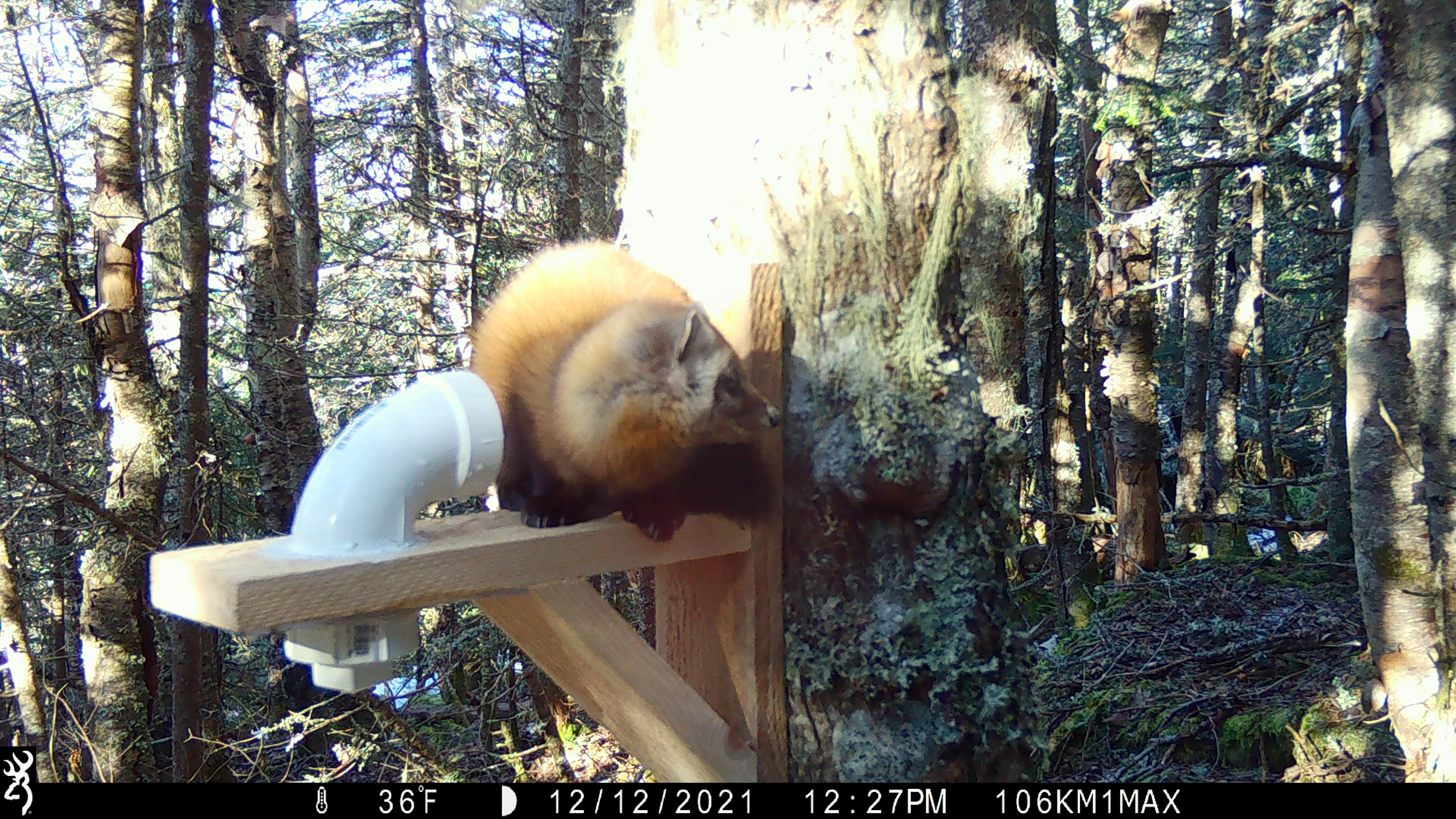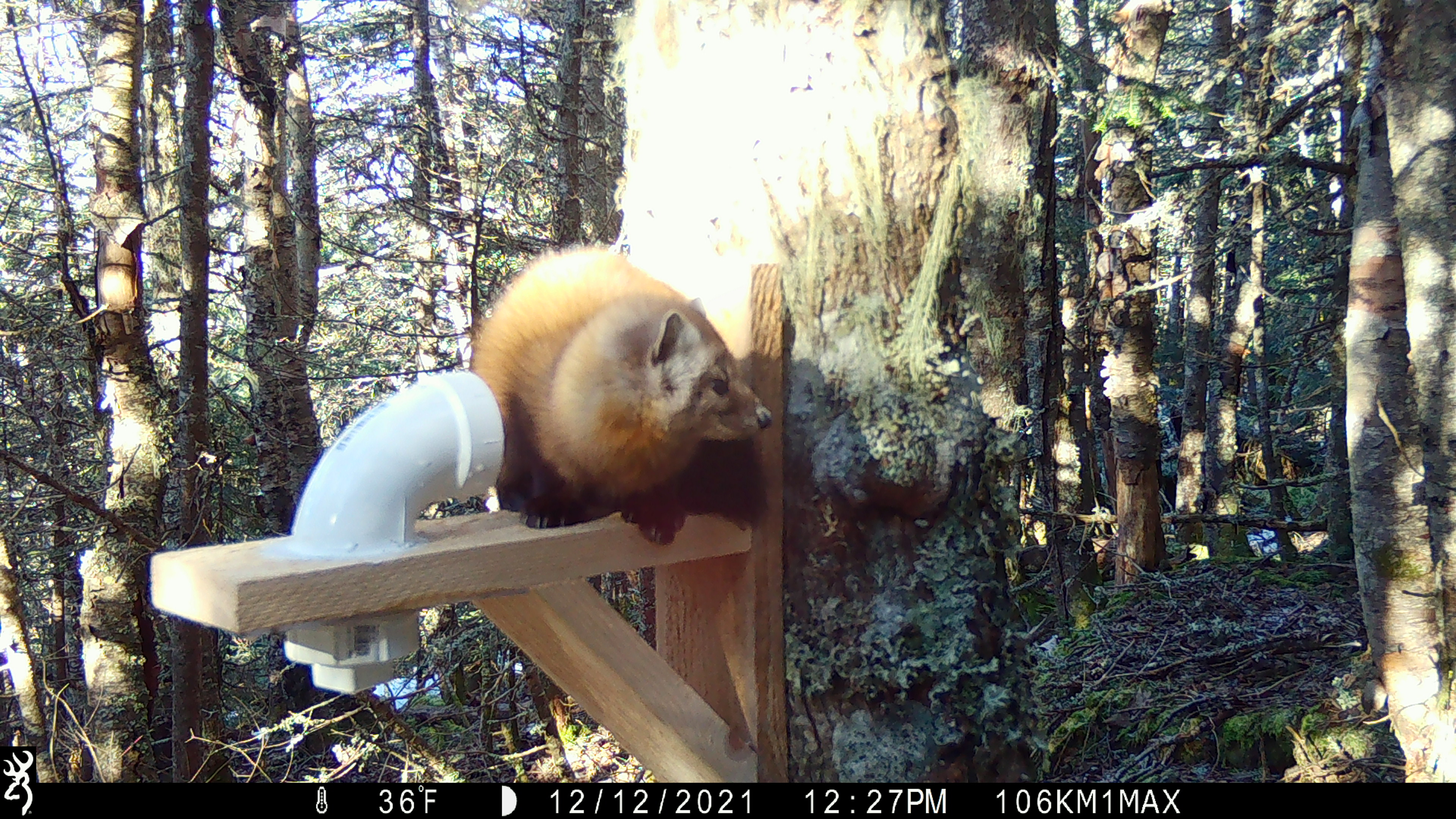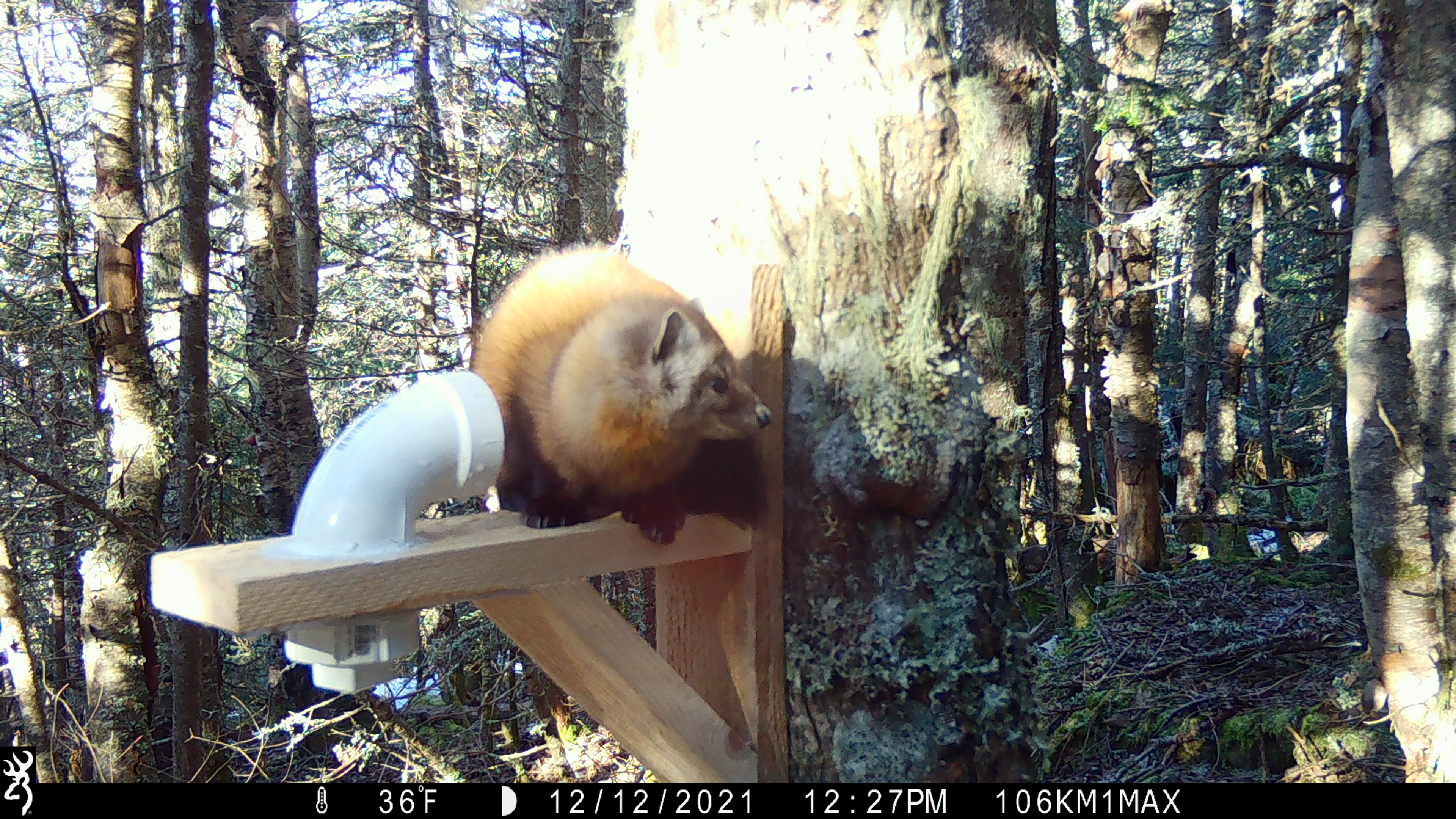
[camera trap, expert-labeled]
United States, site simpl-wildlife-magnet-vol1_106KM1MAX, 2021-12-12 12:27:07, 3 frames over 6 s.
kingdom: Animalia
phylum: Chordata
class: Mammalia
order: Carnivora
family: Mustelidae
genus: Martes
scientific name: Martes americana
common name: american marten